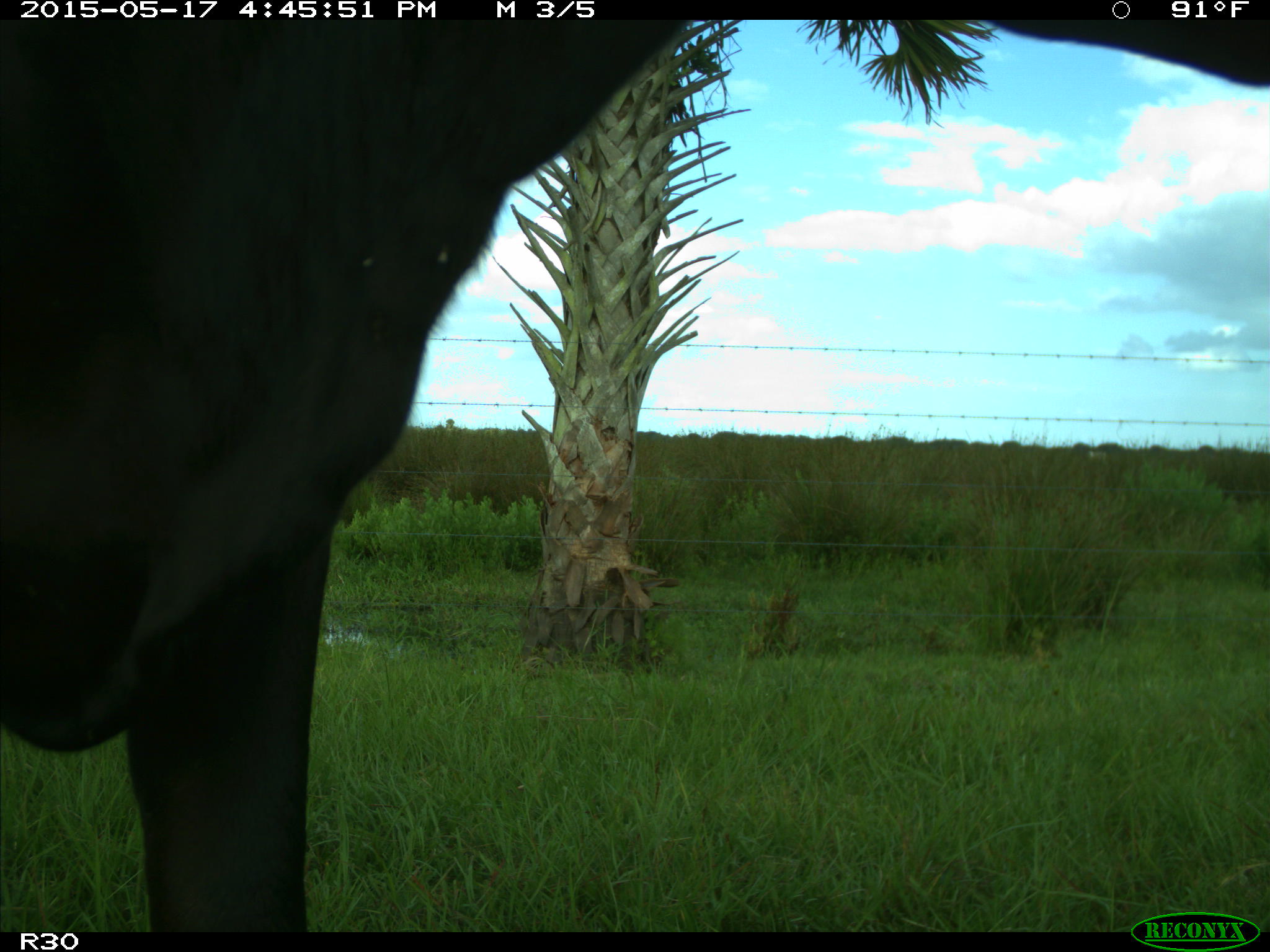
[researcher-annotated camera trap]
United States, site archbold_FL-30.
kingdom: Animalia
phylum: Chordata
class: Mammalia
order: Artiodactyla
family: Bovidae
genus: Bos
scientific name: Bos taurus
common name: domestic cow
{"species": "Bos taurus (domestic cow)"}